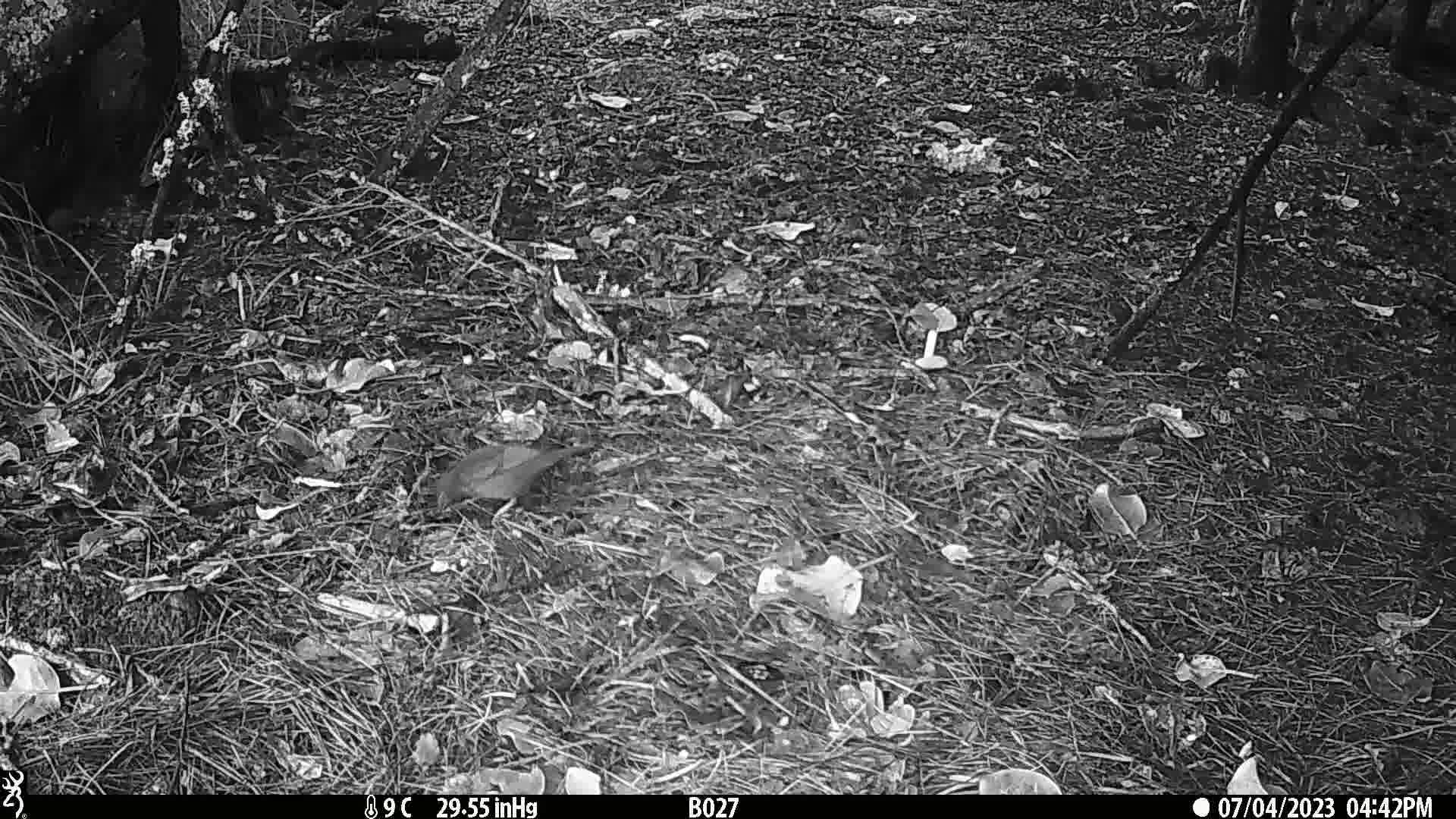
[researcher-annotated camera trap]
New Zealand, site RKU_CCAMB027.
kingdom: Animalia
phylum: Chordata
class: Aves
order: Passeriformes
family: Turdidae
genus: Turdus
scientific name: Turdus merula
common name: eurasian blackbird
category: blackbird